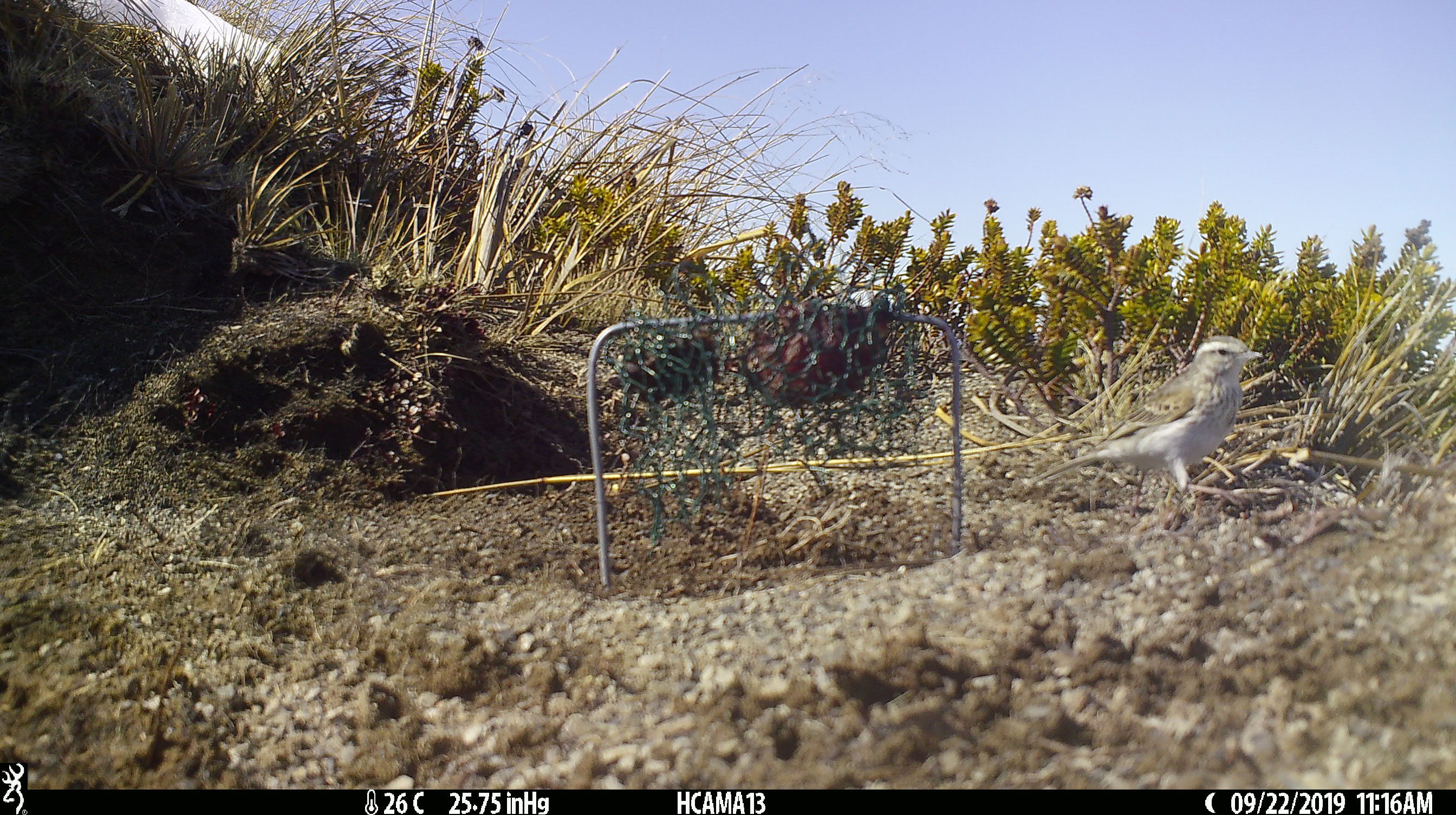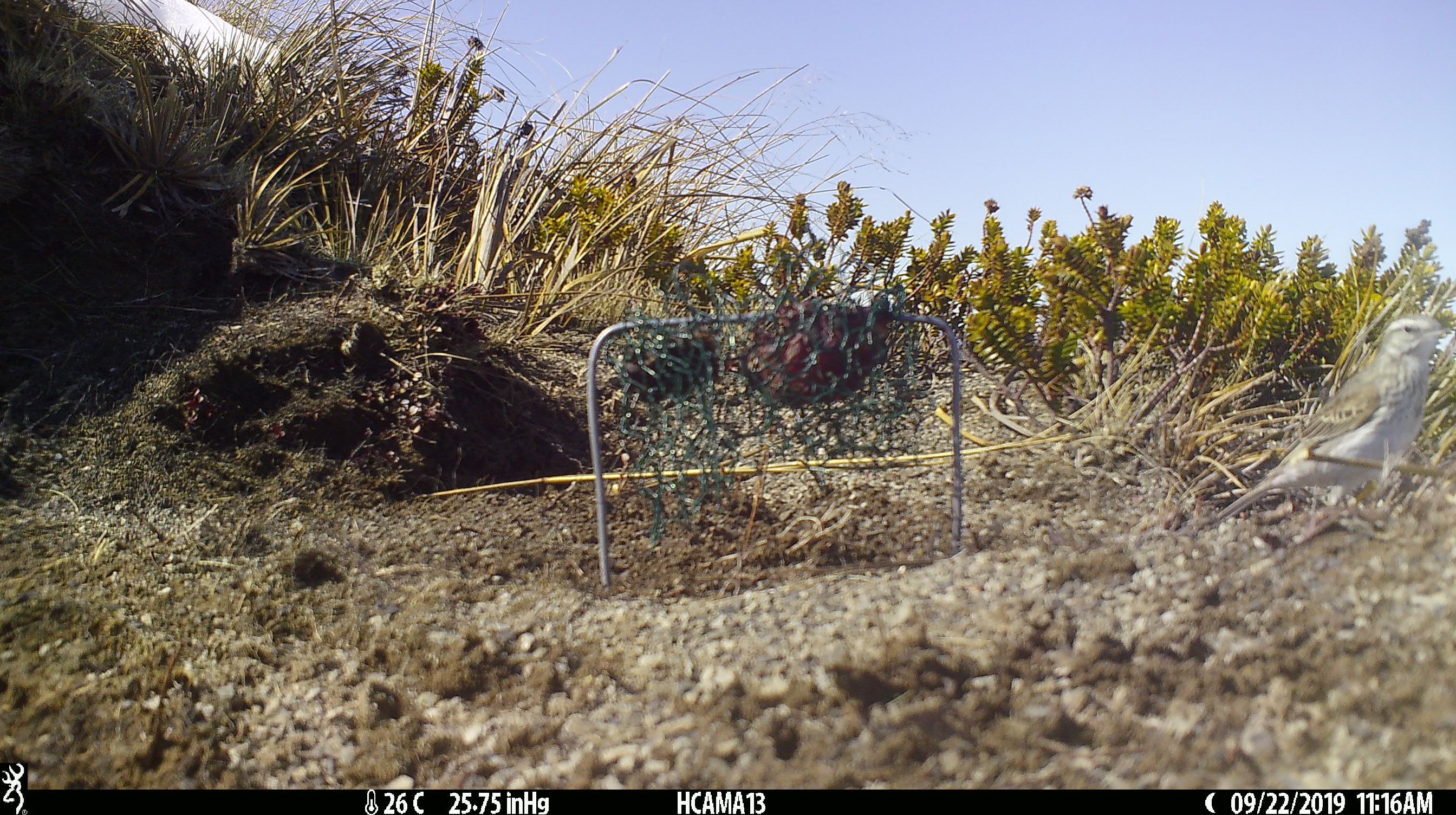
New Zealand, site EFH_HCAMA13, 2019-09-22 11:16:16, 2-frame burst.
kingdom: Animalia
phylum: Chordata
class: Aves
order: Passeriformes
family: Motacillidae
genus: Anthus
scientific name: Anthus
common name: pipit